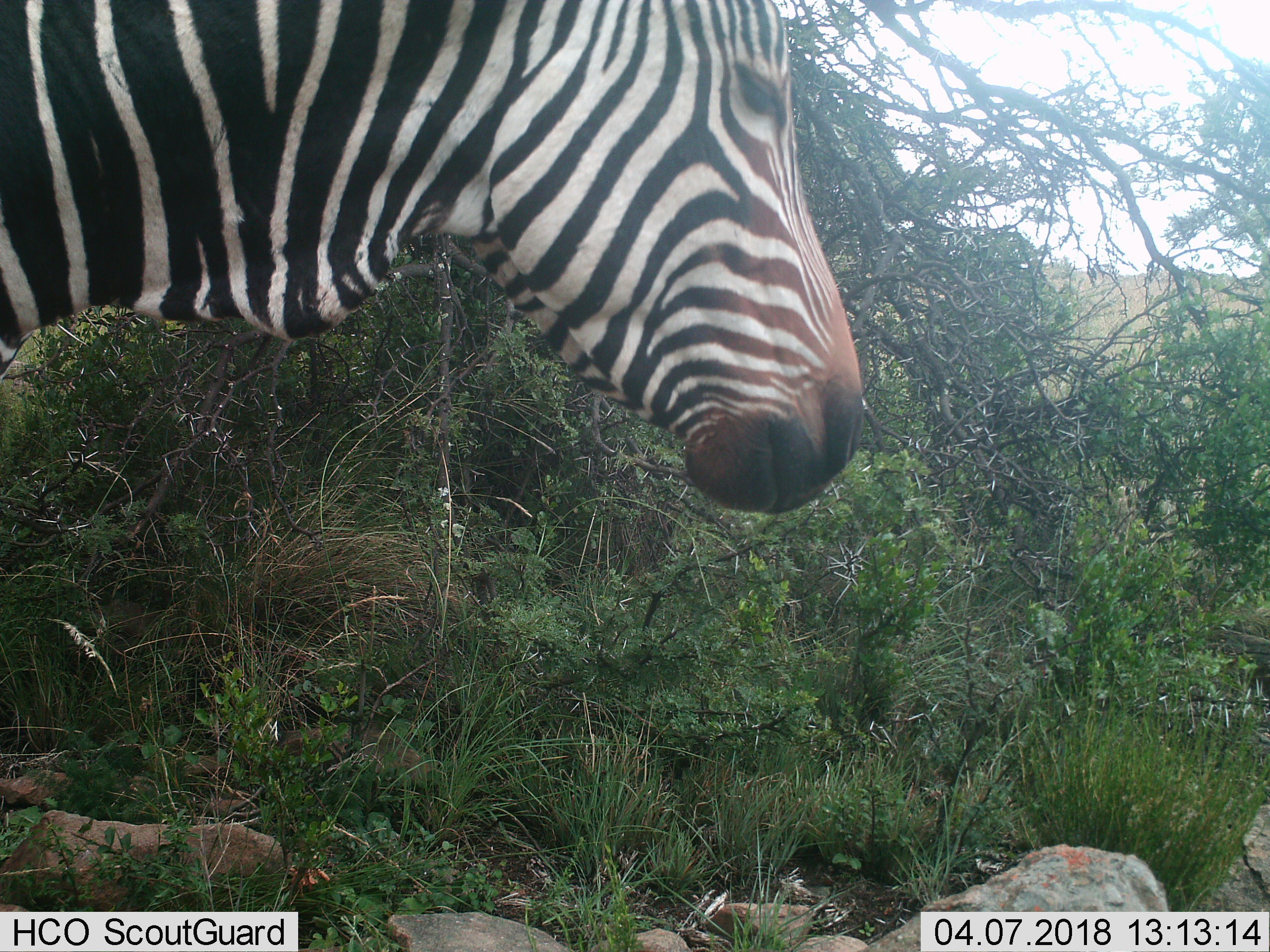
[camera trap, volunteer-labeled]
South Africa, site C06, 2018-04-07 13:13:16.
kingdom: Animalia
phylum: Chordata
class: Mammalia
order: Perissodactyla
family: Equidae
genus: Equus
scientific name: Equus zebra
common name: mountain zebra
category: zebramountain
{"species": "zebramountain (mountain zebra) (Equus zebra)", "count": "1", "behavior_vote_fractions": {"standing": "62%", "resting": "0%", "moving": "25%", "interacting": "0%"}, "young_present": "0%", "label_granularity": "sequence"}